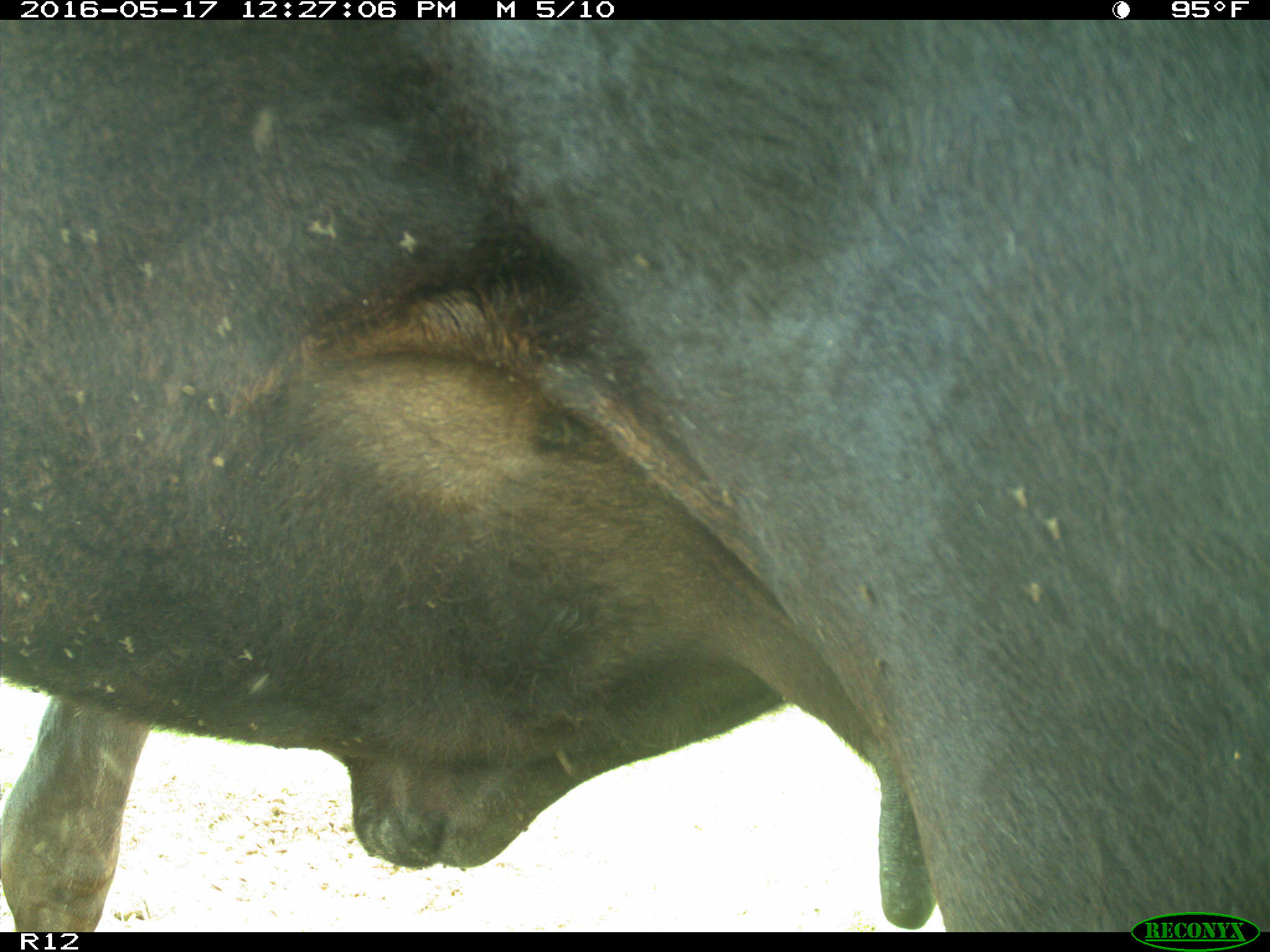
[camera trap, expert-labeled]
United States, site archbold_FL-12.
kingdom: Animalia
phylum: Chordata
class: Mammalia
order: Artiodactyla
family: Bovidae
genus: Bos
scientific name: Bos taurus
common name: domestic cow